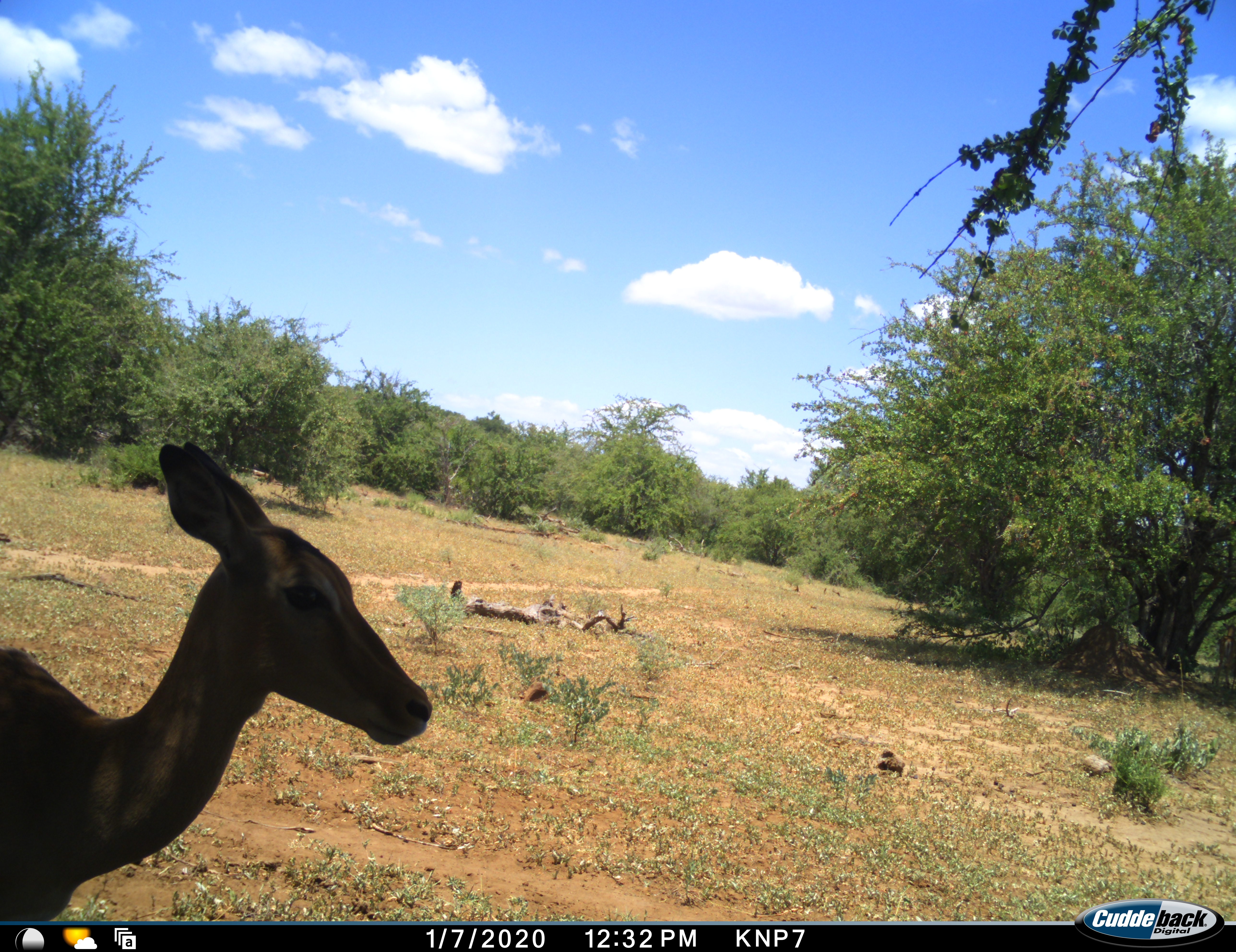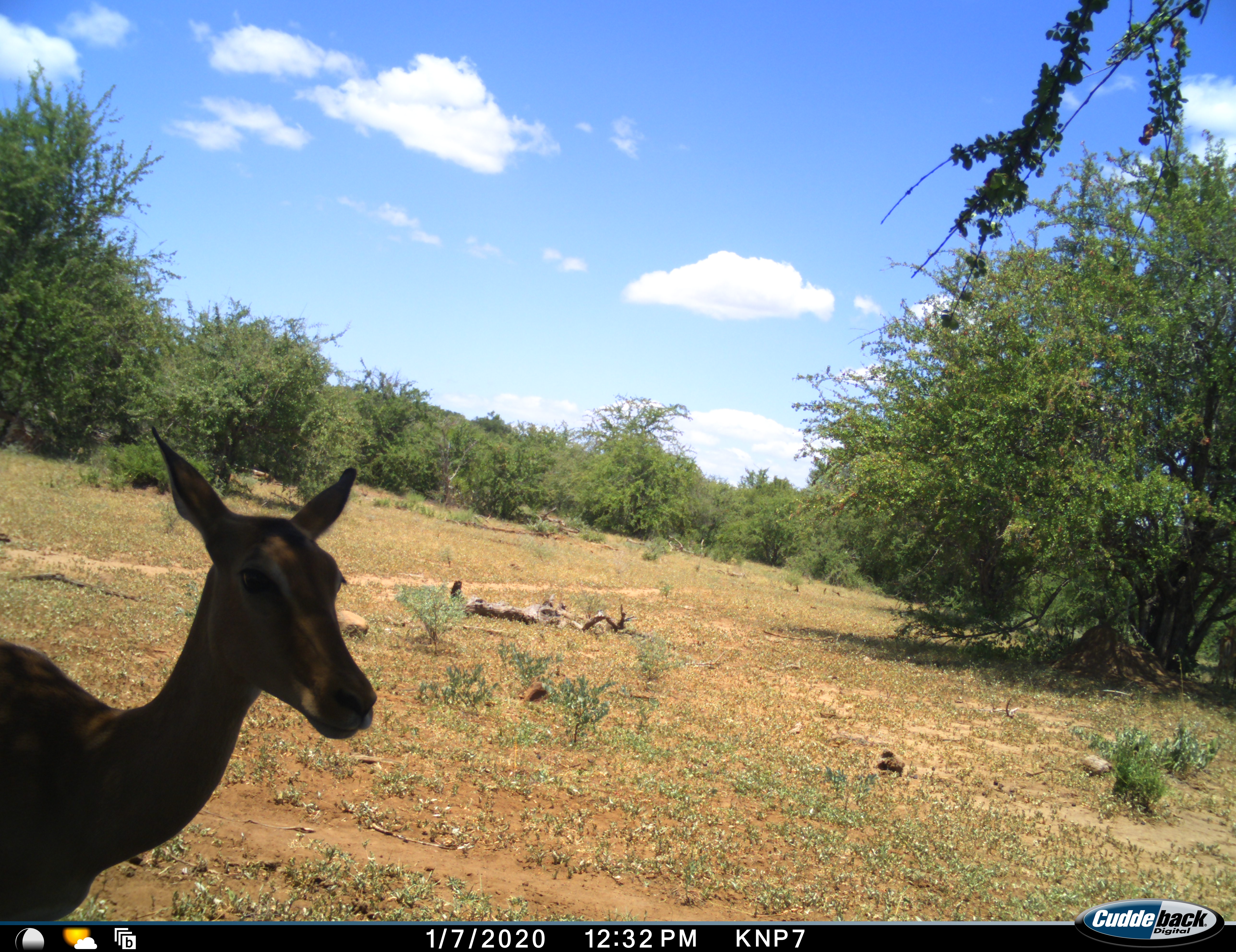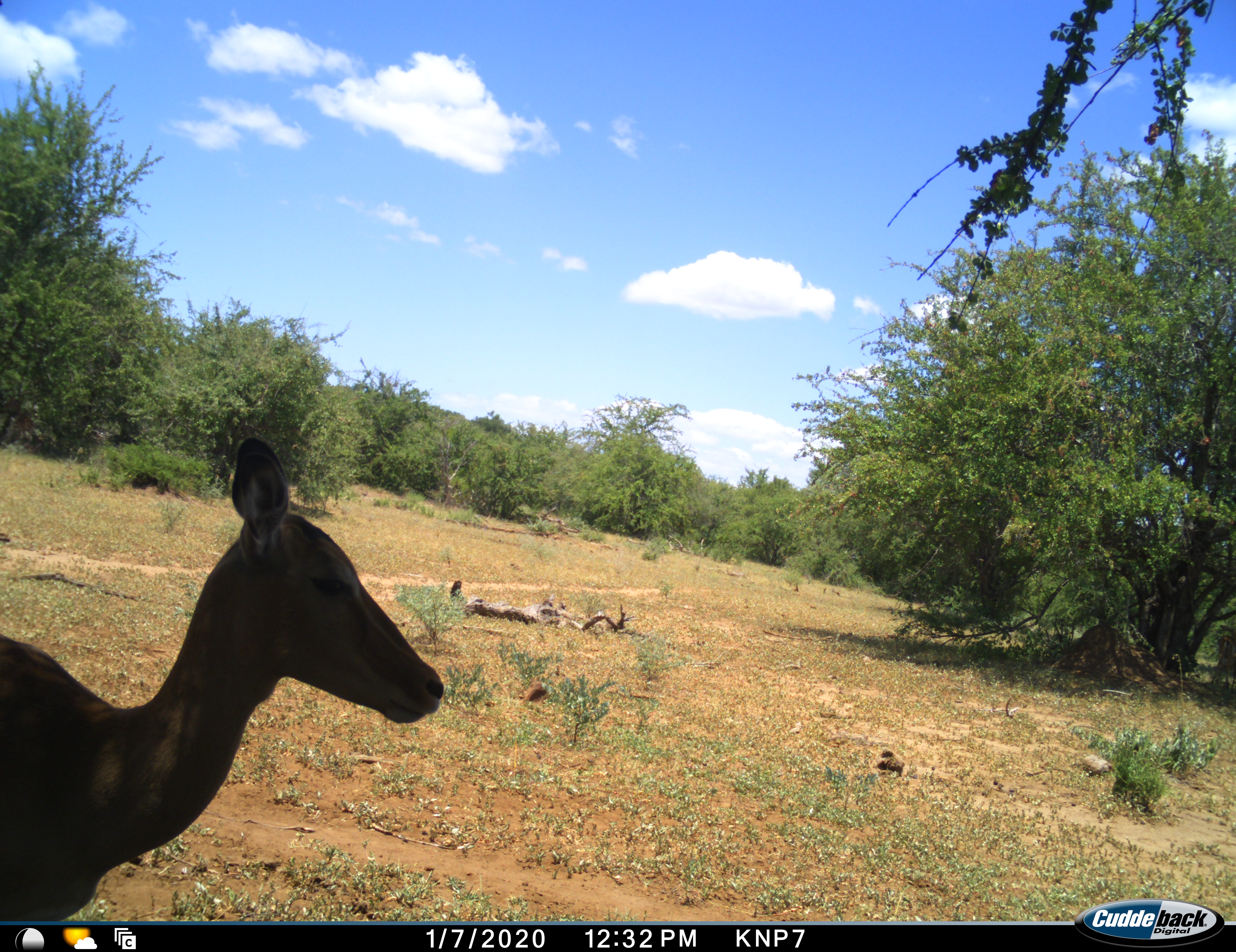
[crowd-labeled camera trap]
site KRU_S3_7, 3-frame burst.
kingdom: Animalia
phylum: Chordata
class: Mammalia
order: Artiodactyla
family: Bovidae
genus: Aepyceros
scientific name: Aepyceros melampus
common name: impala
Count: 1.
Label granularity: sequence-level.